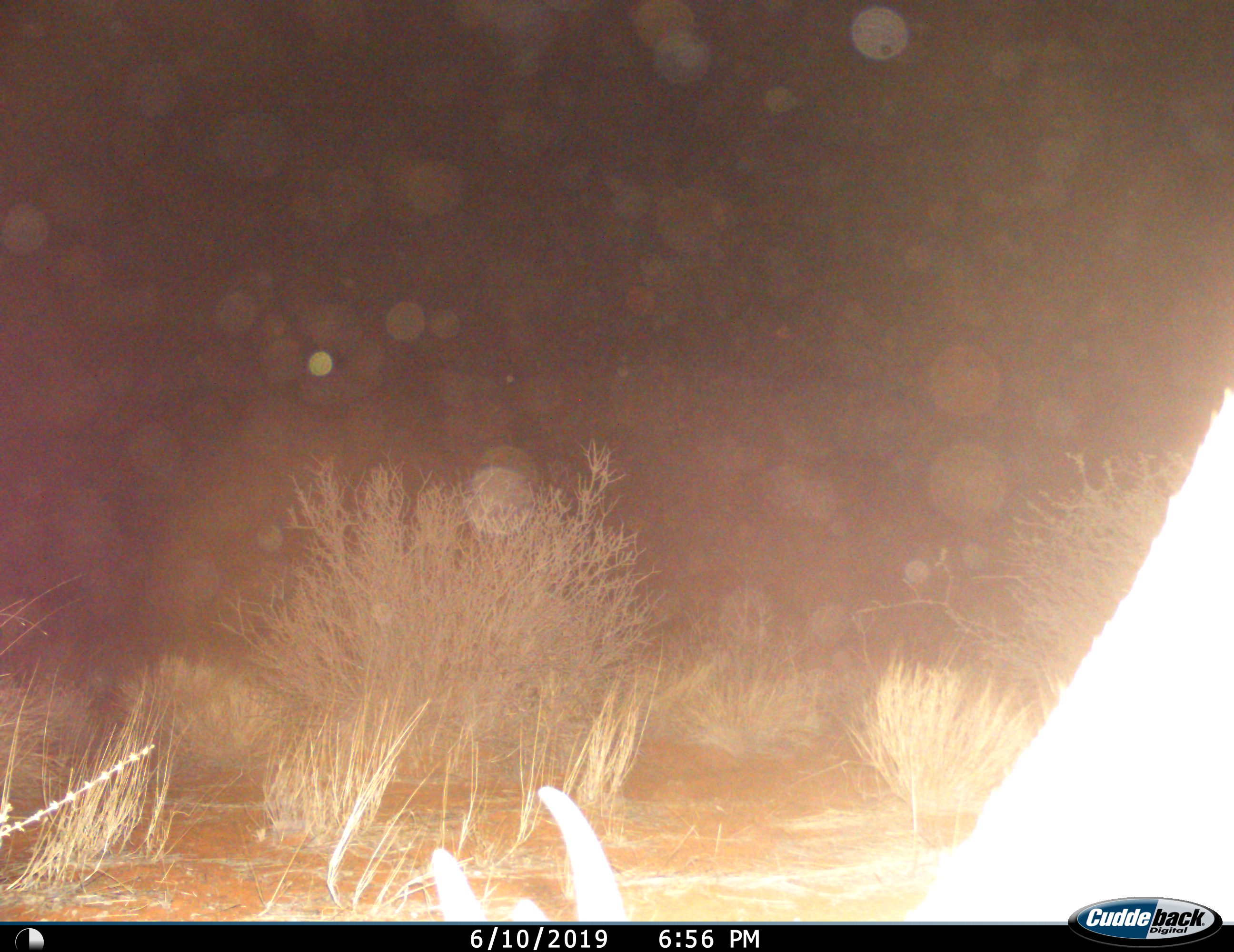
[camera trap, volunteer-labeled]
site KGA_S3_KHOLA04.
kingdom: Animalia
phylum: Chordata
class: Mammalia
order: Artiodactyla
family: Bovidae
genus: Antidorcas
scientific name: Antidorcas marsupialis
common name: springbok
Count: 1.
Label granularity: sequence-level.